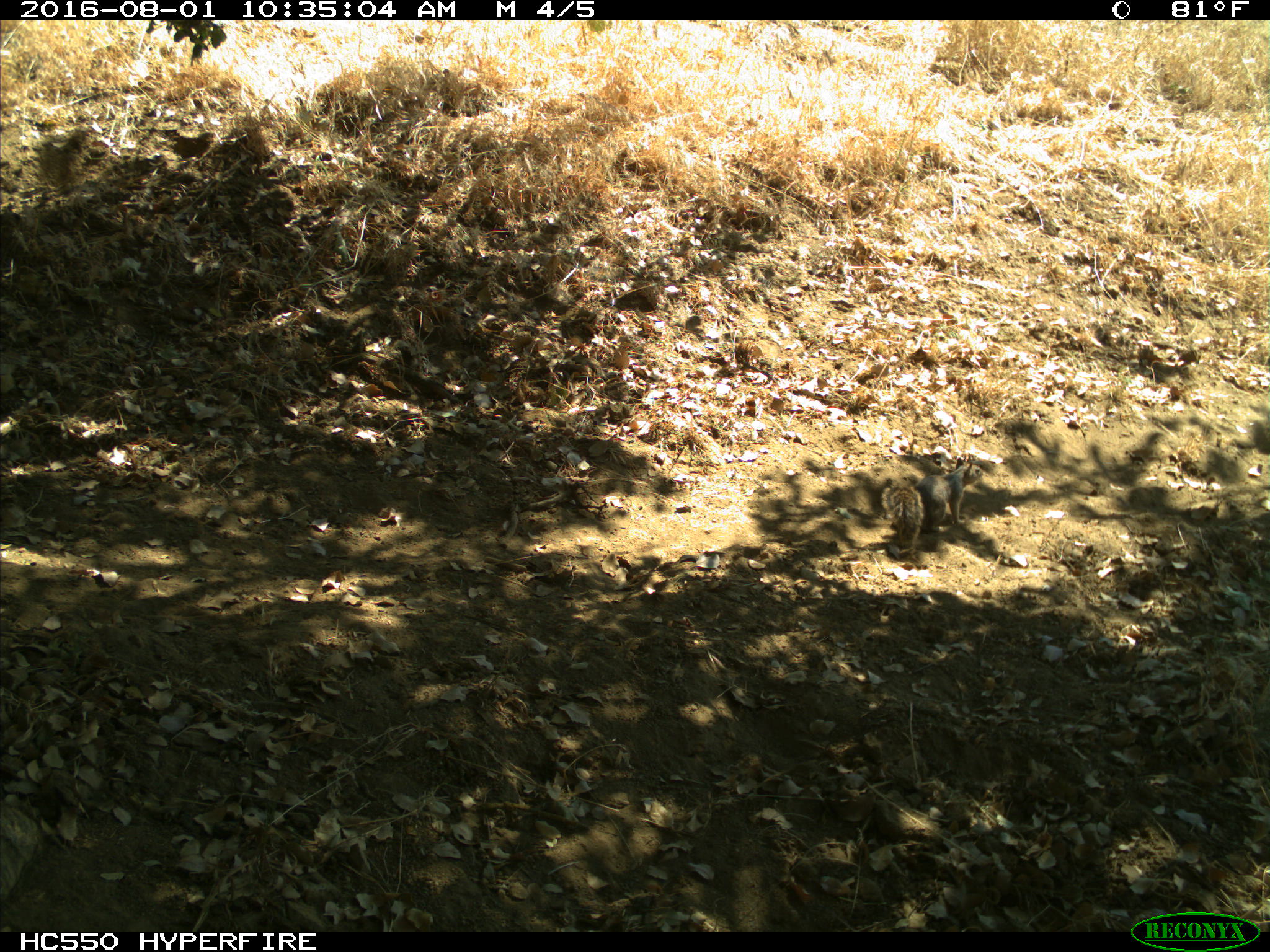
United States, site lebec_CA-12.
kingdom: Animalia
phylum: Chordata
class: Mammalia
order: Rodentia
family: Sciuridae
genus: Otospermophilus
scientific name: Otospermophilus beecheyi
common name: california ground squirrel